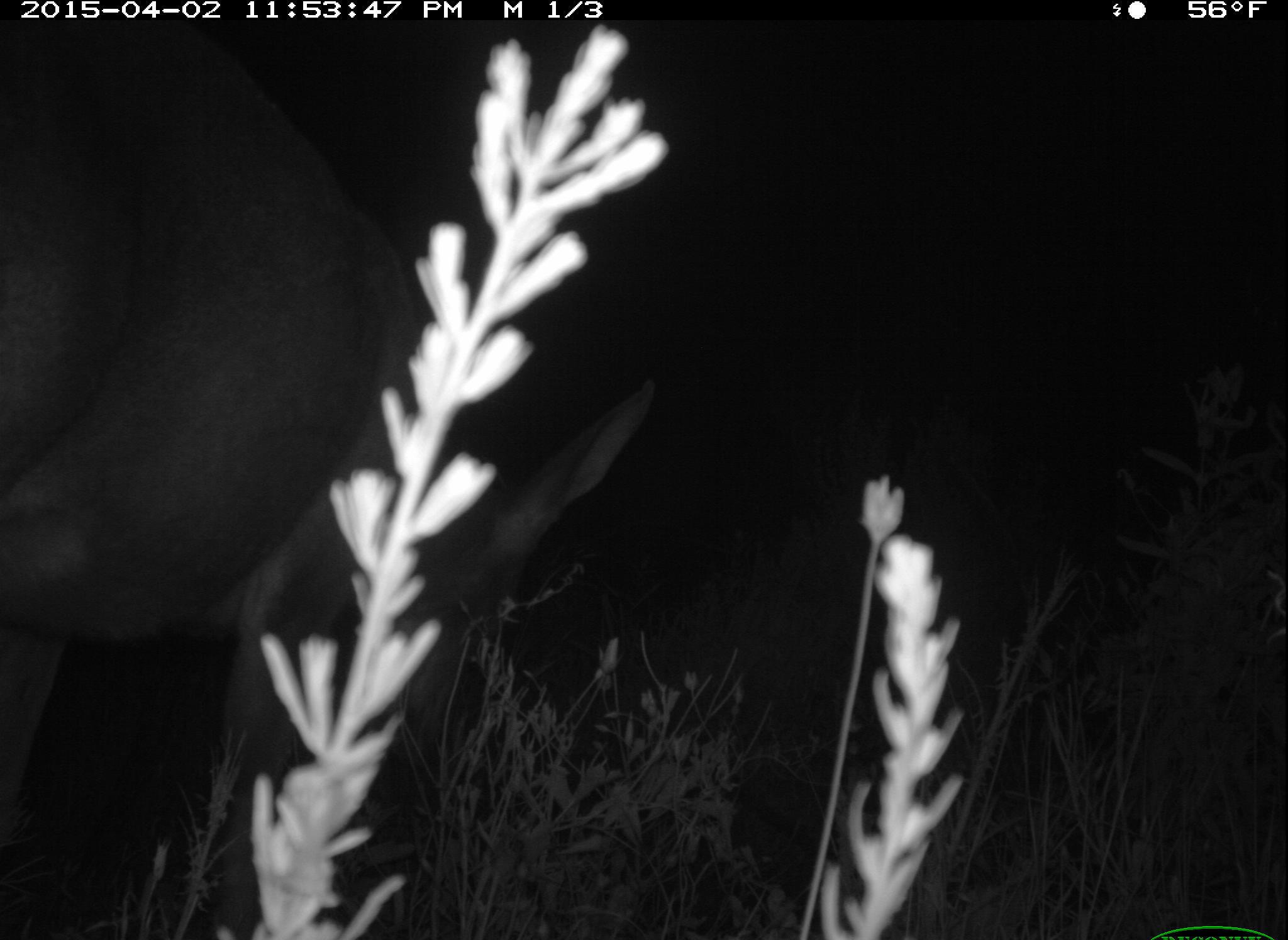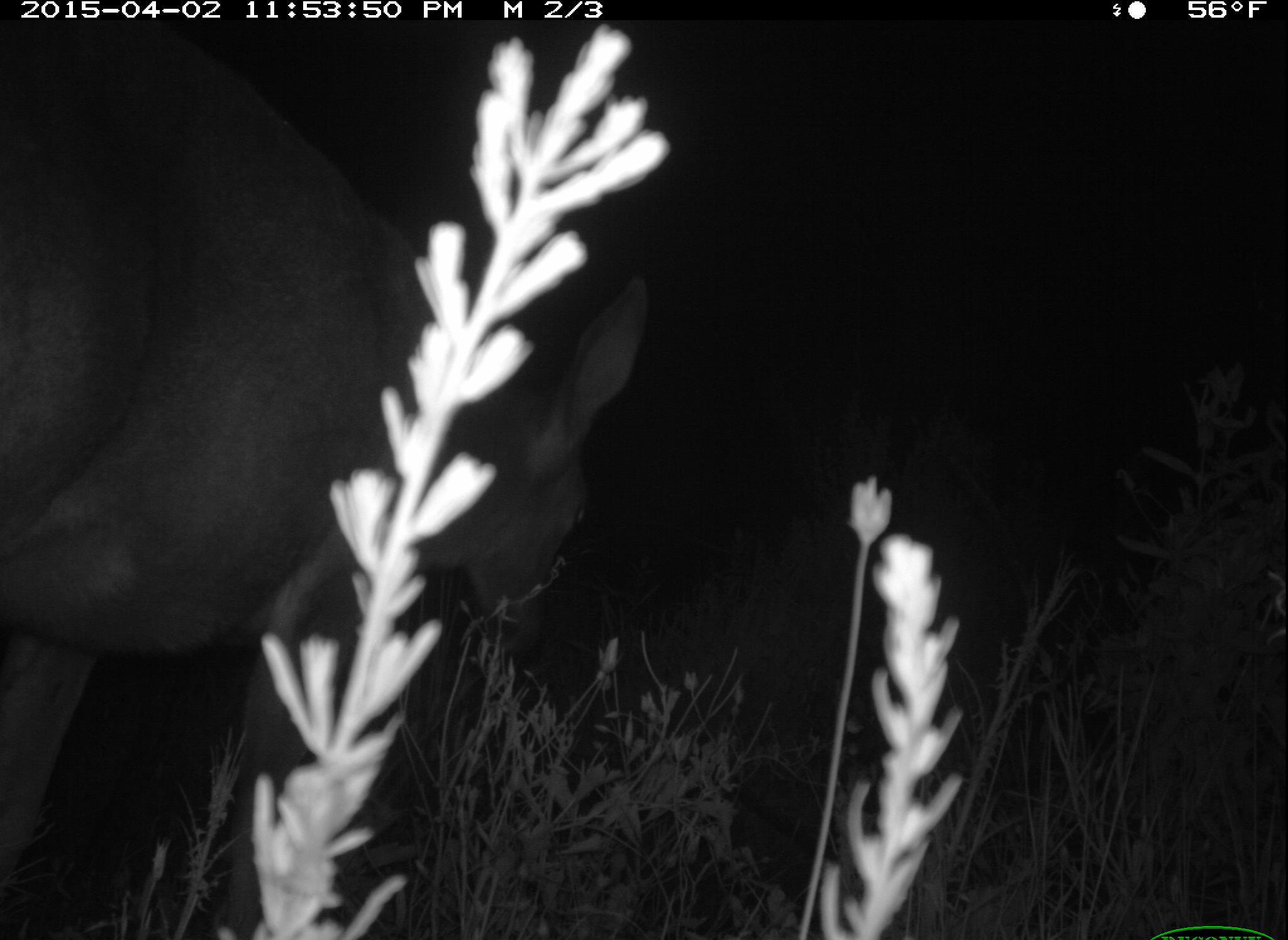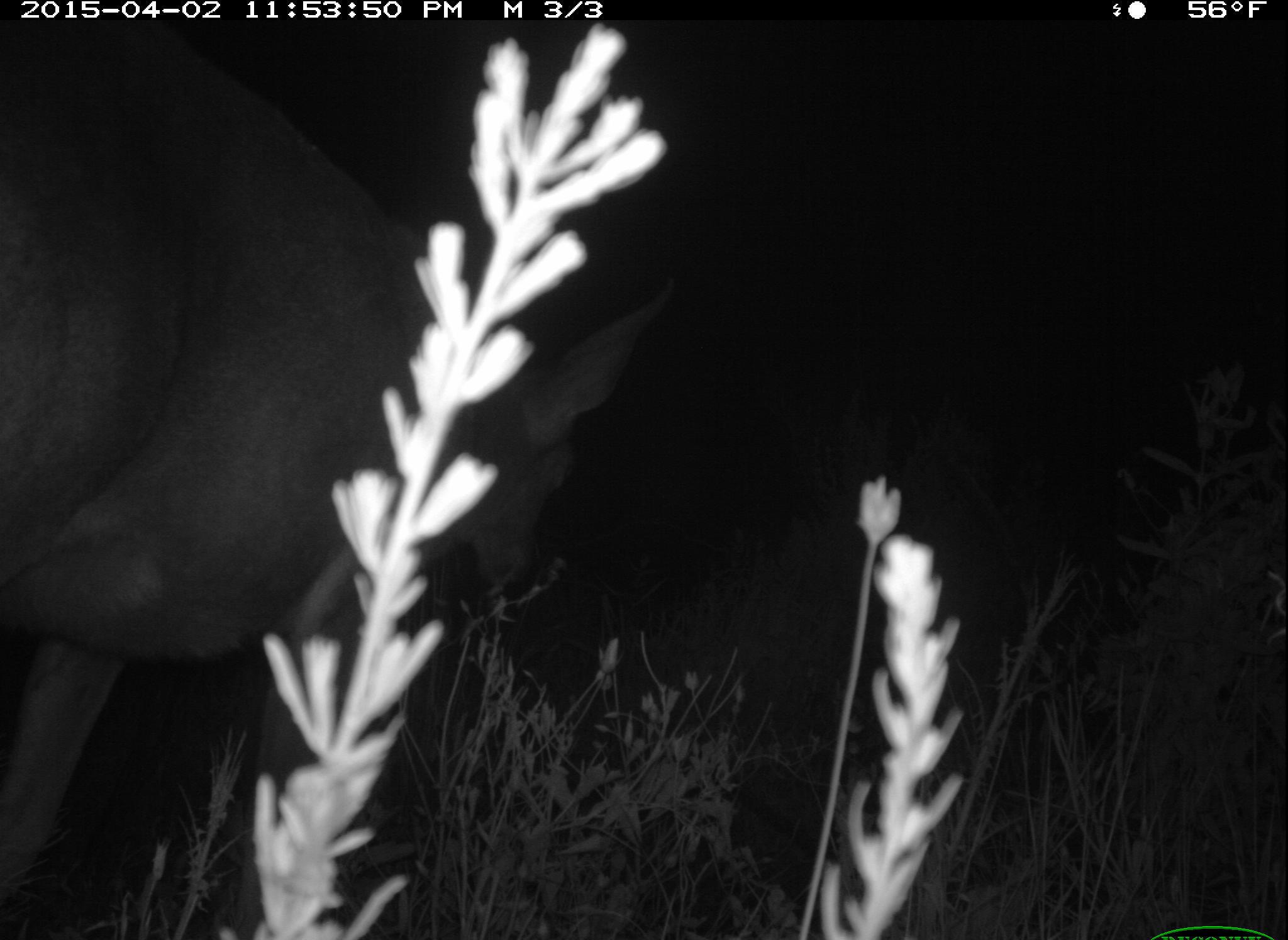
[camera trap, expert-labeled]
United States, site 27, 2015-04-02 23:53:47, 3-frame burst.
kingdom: Animalia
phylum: Chordata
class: Mammalia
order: Artiodactyla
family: Cervidae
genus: Odocoileus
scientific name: Odocoileus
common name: deer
Deer (Odocoileus).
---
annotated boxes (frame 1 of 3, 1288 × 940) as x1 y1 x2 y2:
deer: 0 229 657 938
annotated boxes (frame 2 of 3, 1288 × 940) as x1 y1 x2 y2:
deer: 1 21 650 940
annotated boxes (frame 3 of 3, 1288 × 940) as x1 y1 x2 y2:
deer: 6 152 673 940